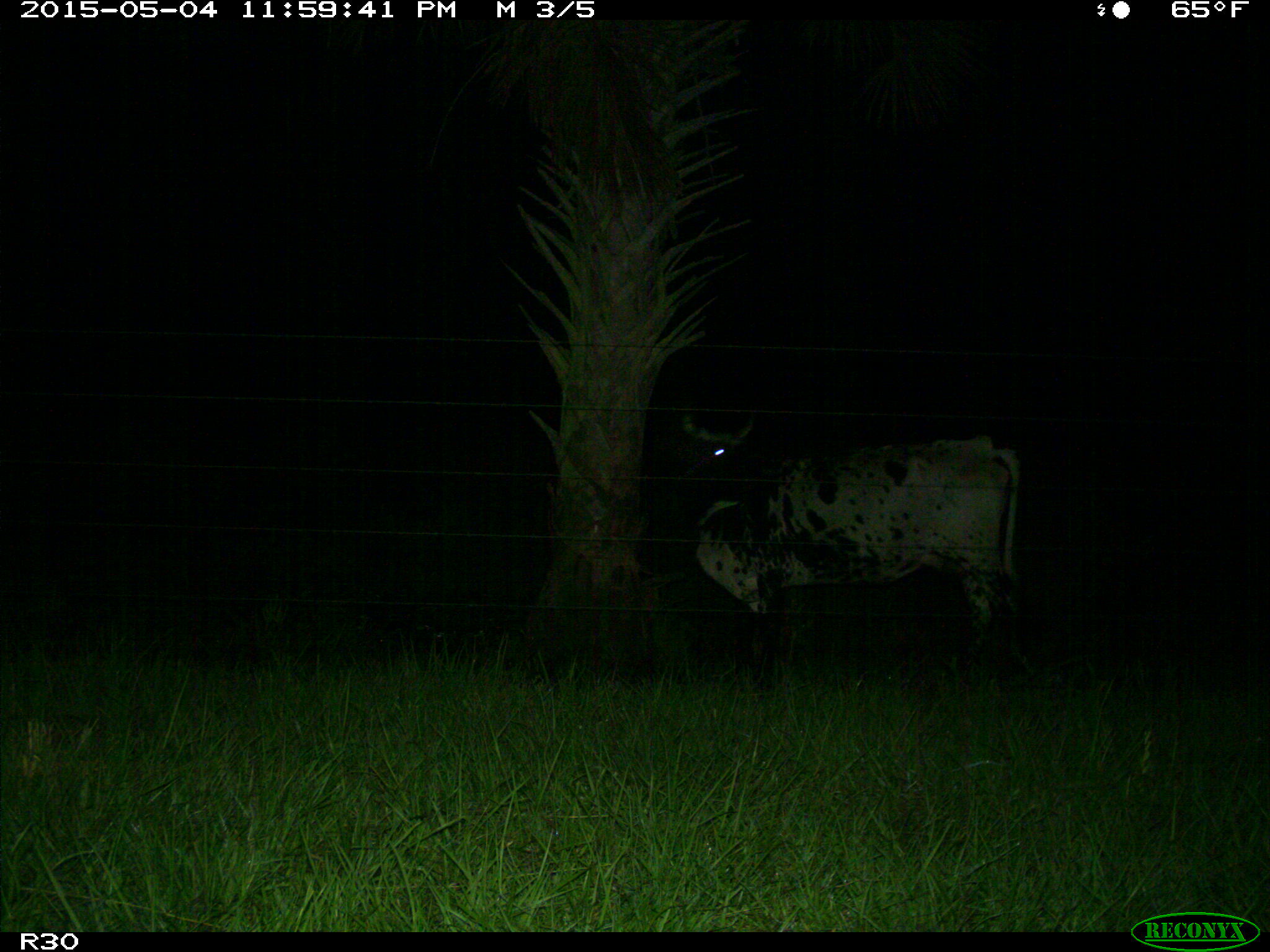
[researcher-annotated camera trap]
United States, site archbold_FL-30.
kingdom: Animalia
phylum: Chordata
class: Mammalia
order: Artiodactyla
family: Bovidae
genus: Bos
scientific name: Bos taurus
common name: domestic cow